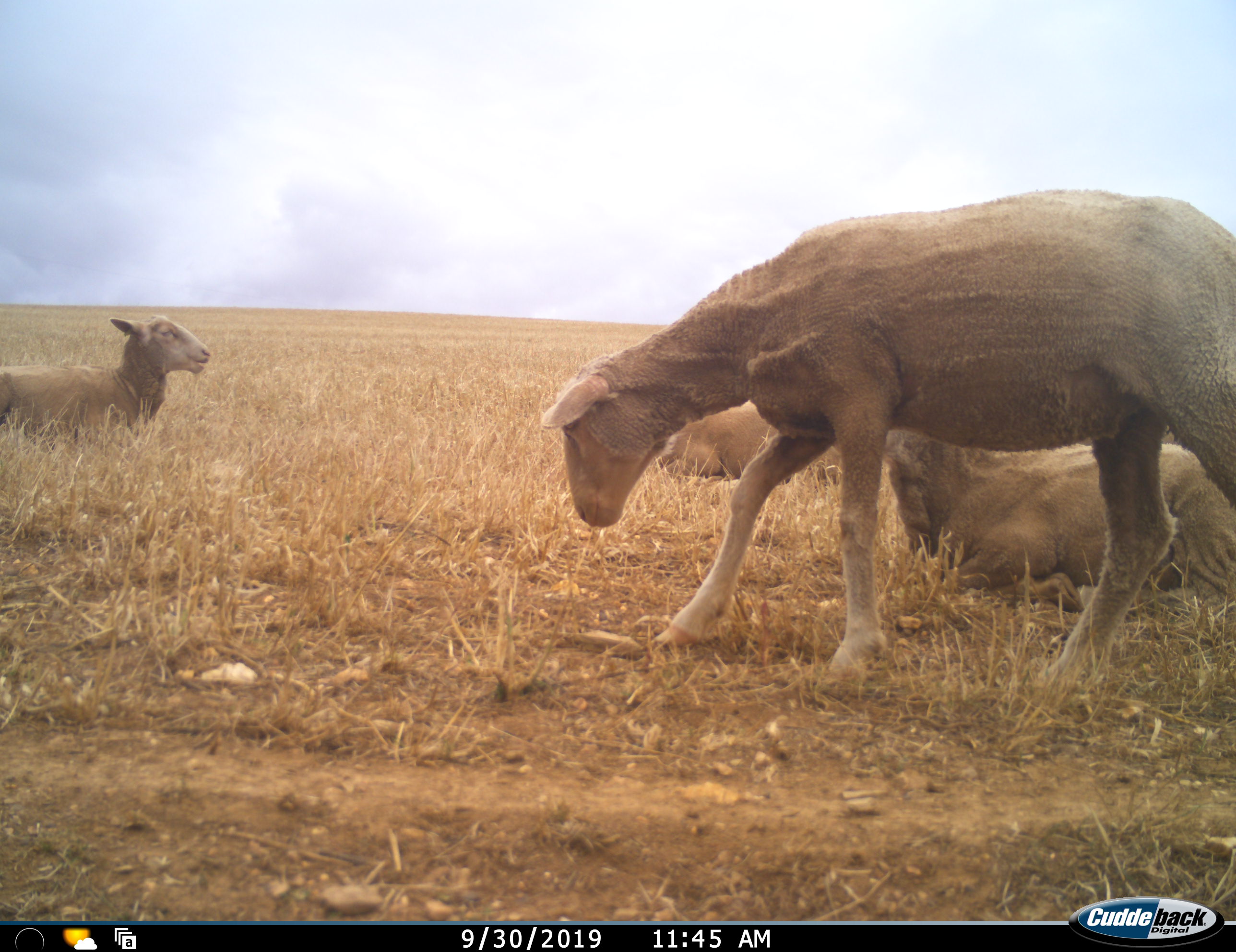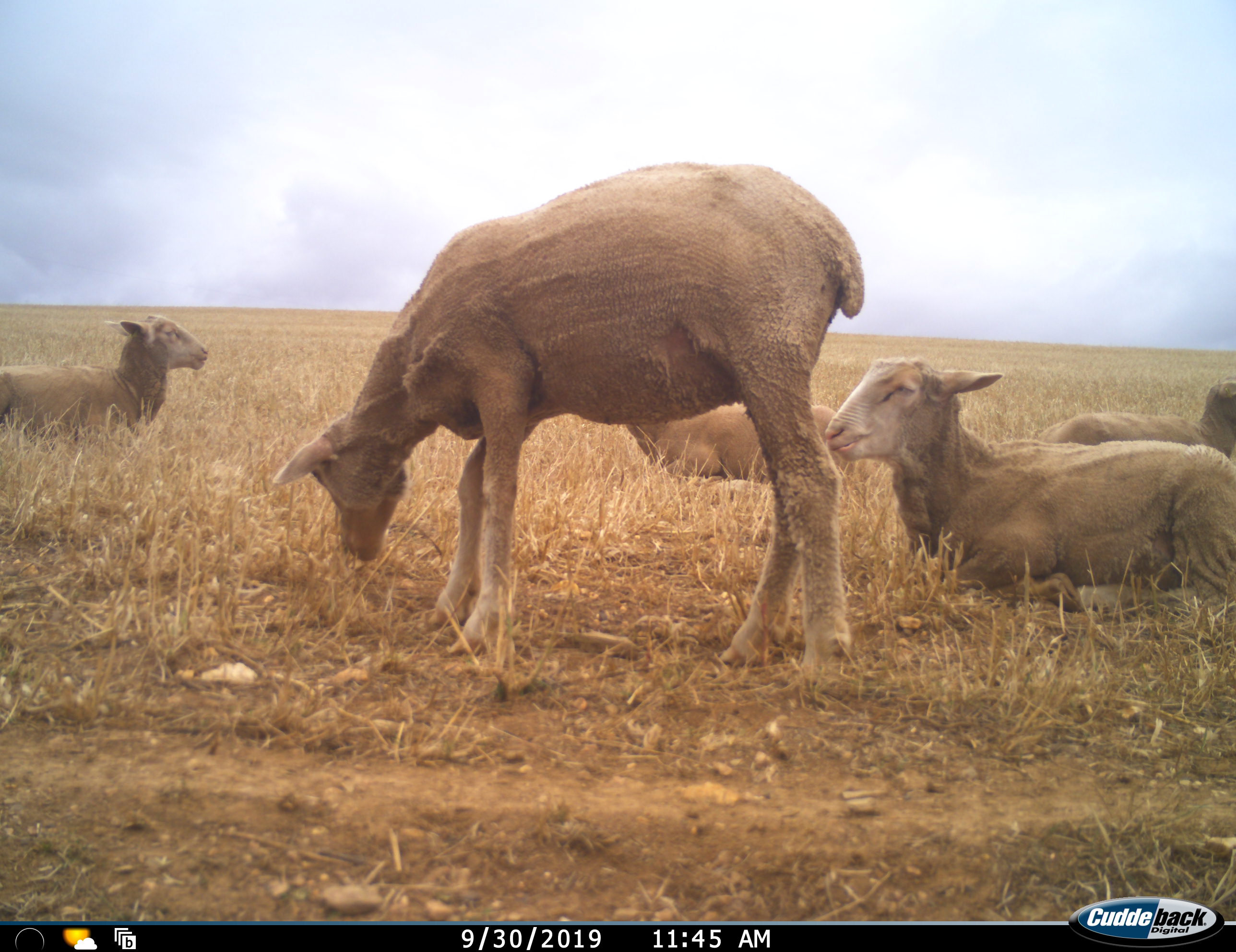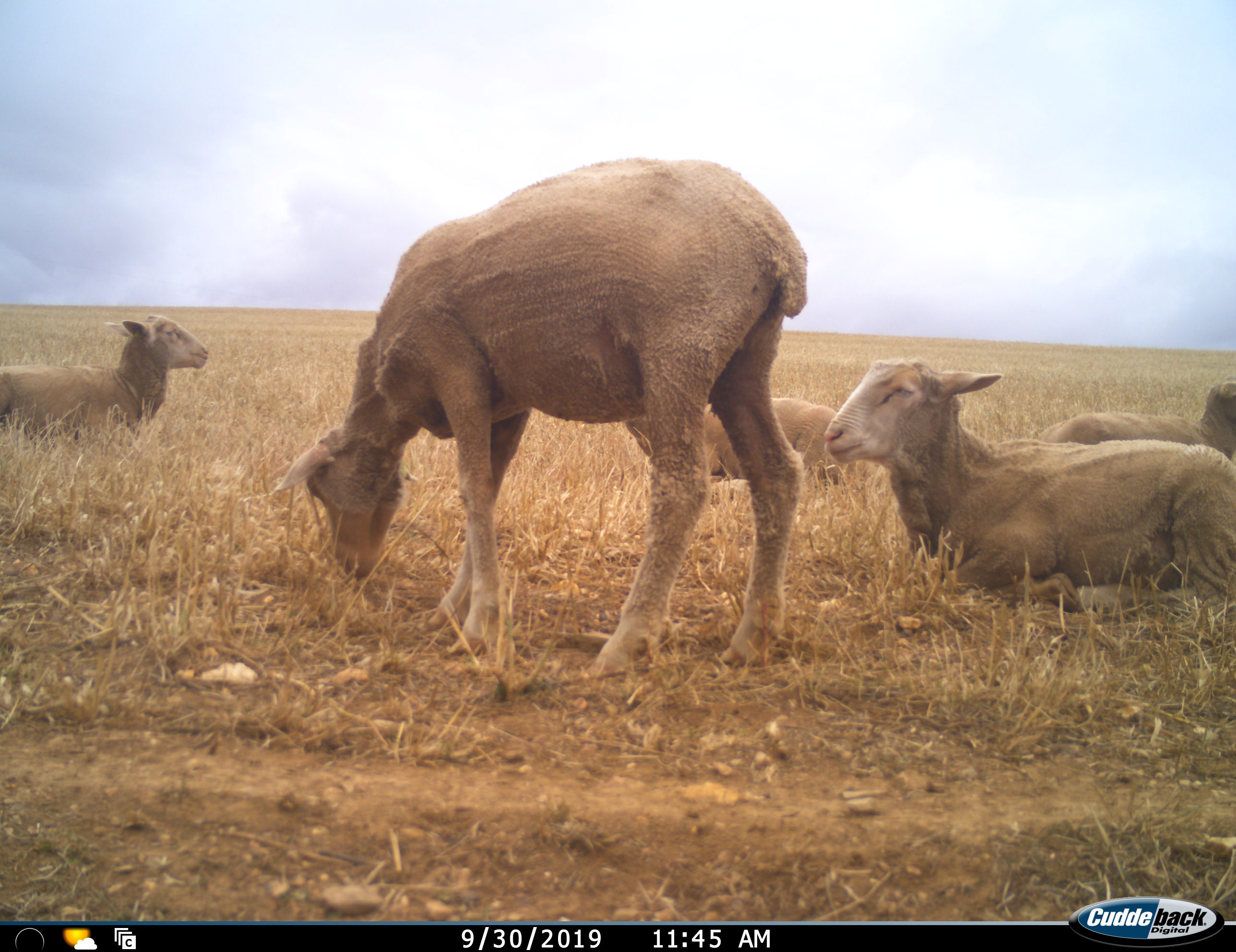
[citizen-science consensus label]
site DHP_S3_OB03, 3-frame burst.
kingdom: Animalia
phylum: Chordata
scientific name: Vertebrata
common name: domestic animal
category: domesticanimal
Domesticanimal (domestic animal) (Vertebrata), count 5. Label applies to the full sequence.